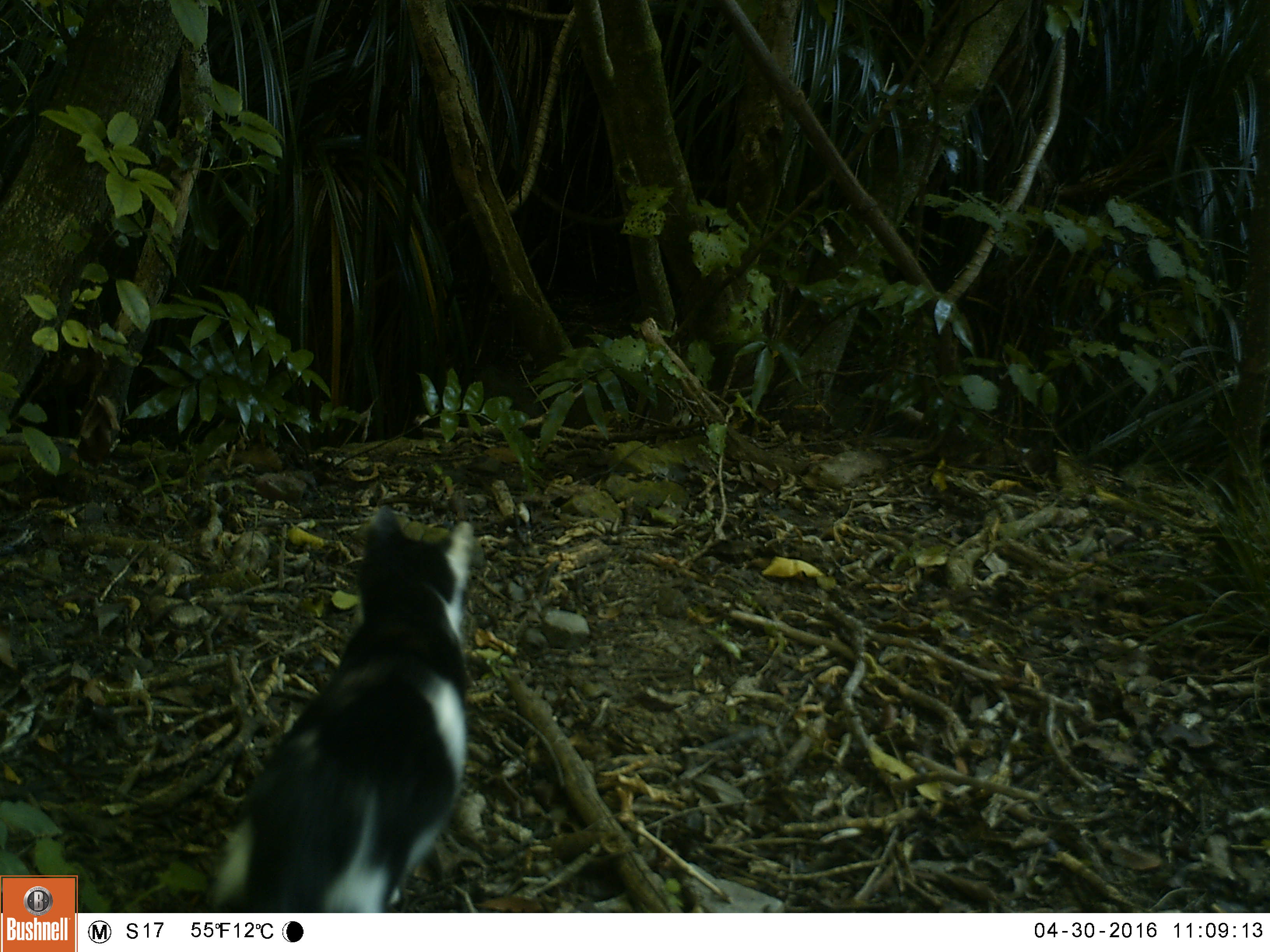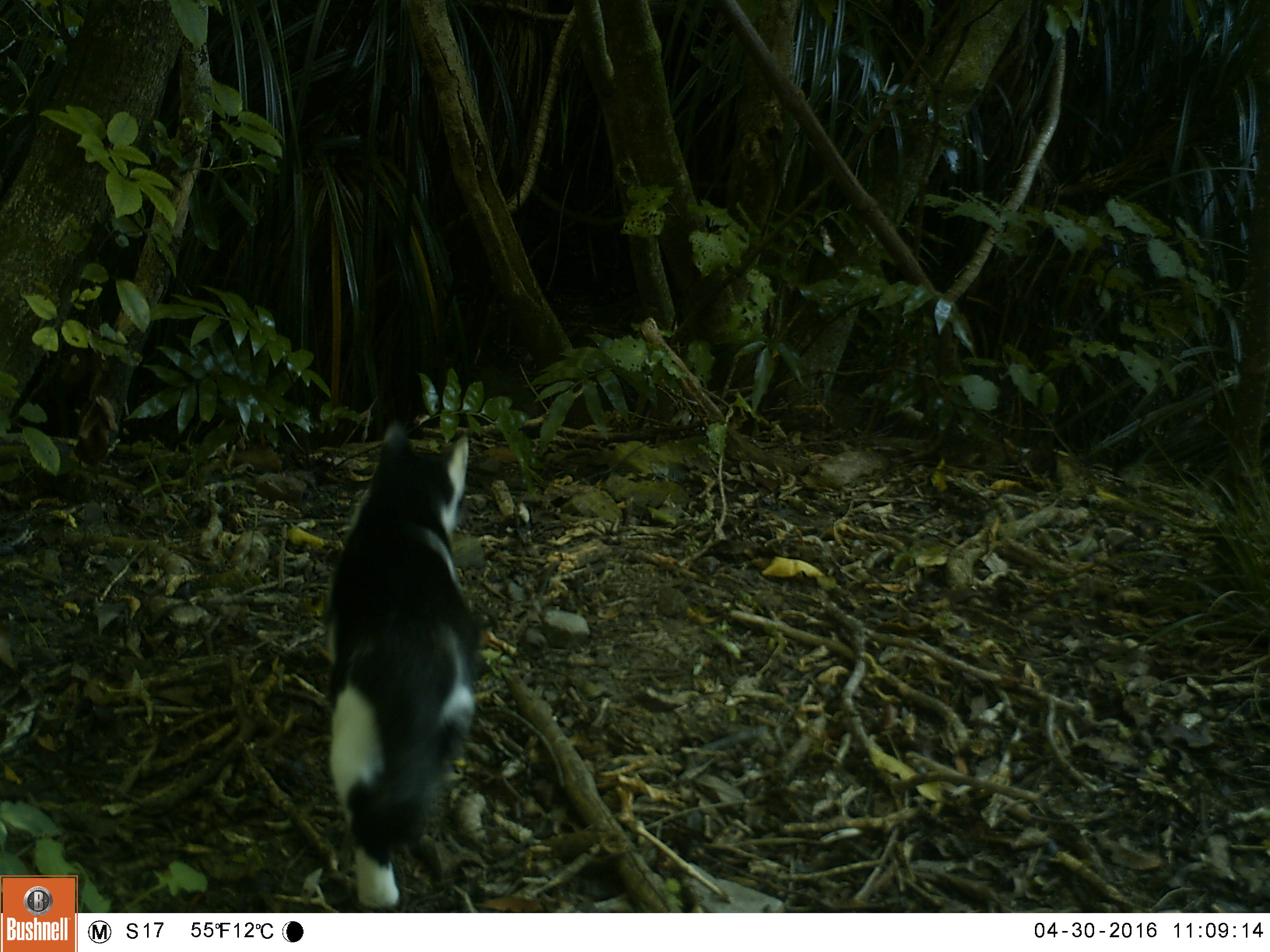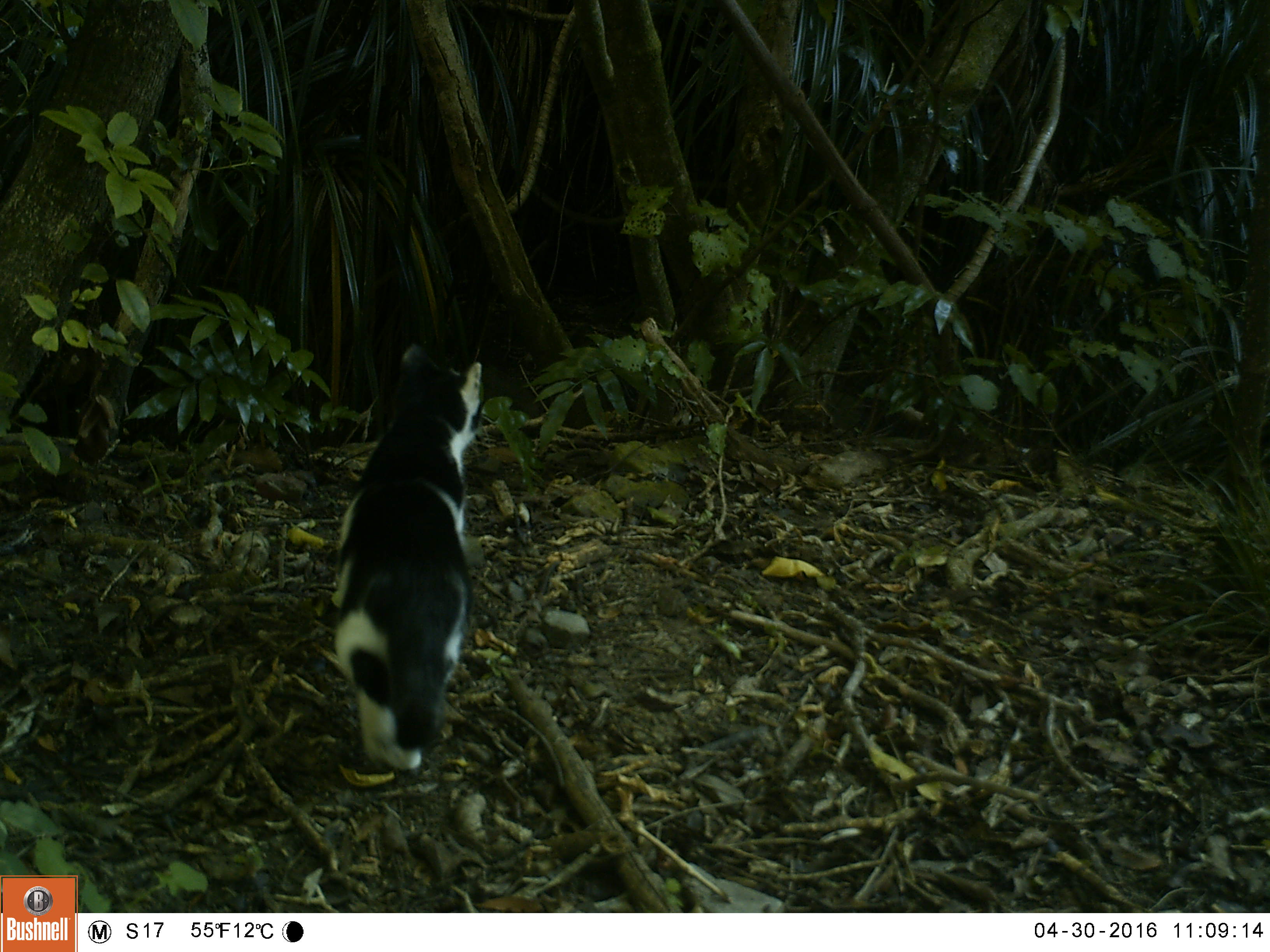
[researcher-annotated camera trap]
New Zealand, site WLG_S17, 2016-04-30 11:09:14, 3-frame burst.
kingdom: Animalia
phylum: Chordata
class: Mammalia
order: Carnivora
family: Felidae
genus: Felis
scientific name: Felis catus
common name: domestic cat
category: cat